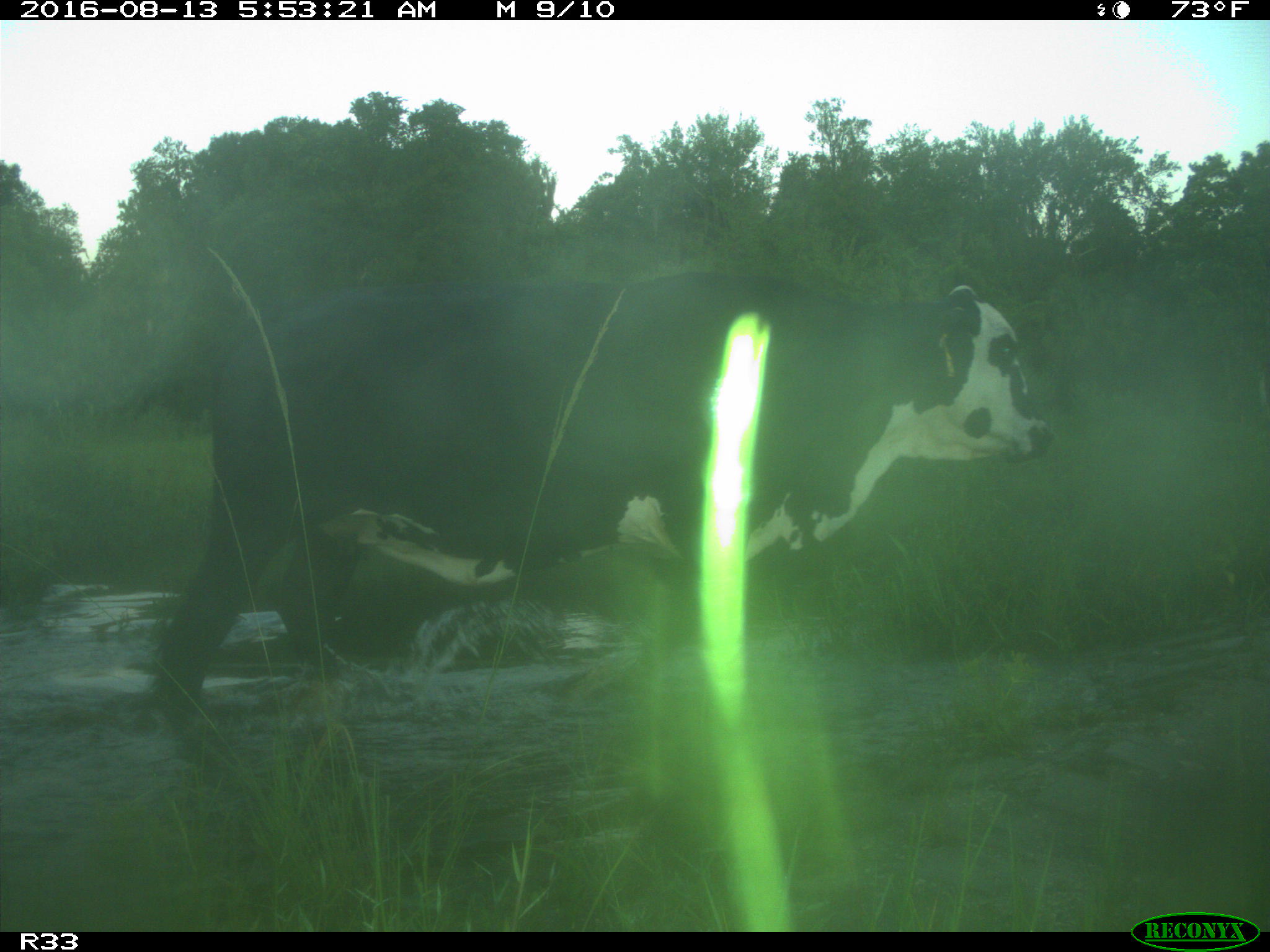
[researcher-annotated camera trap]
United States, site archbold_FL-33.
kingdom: Animalia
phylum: Chordata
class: Mammalia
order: Artiodactyla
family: Bovidae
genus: Bos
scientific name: Bos taurus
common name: domestic cow